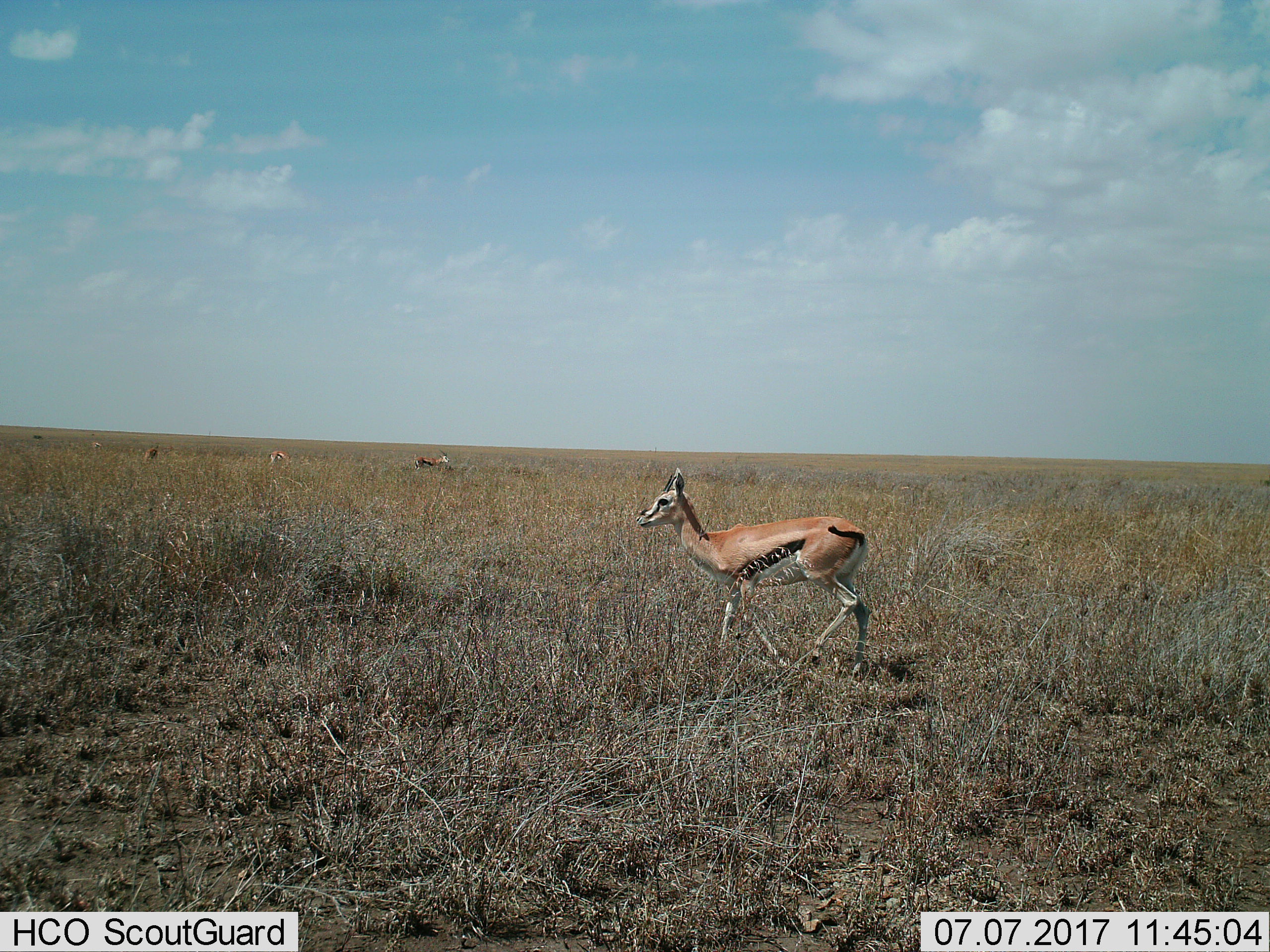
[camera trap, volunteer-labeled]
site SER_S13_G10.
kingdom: Animalia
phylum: Chordata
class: Mammalia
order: Artiodactyla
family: Bovidae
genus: Eudorcas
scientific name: Eudorcas thomsonii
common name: thomson's gazelle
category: gazellethomsons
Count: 5.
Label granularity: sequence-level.